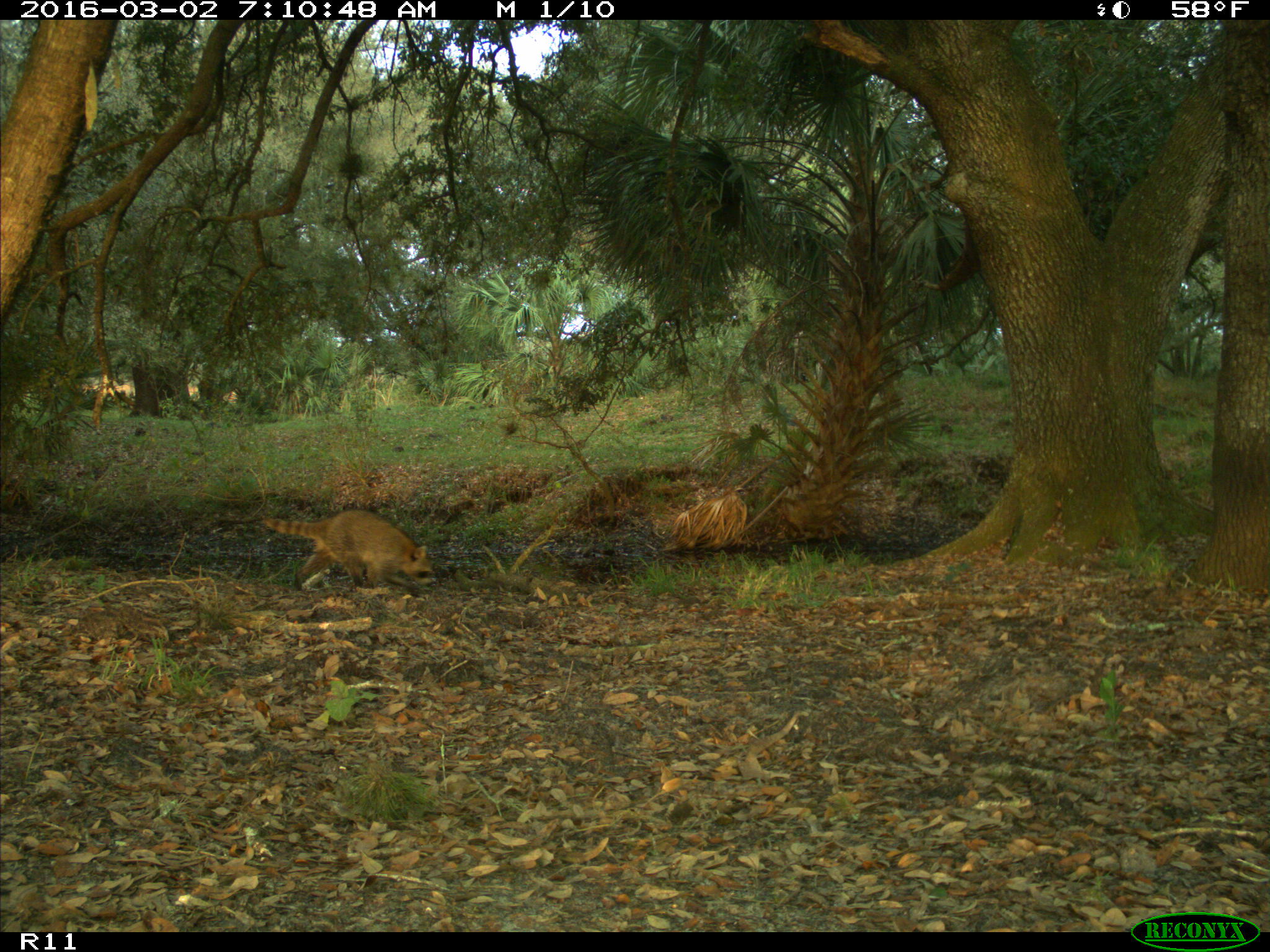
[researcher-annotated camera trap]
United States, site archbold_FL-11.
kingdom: Animalia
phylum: Chordata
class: Mammalia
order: Carnivora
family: Procyonidae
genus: Procyon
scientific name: Procyon lotor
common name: common raccoon